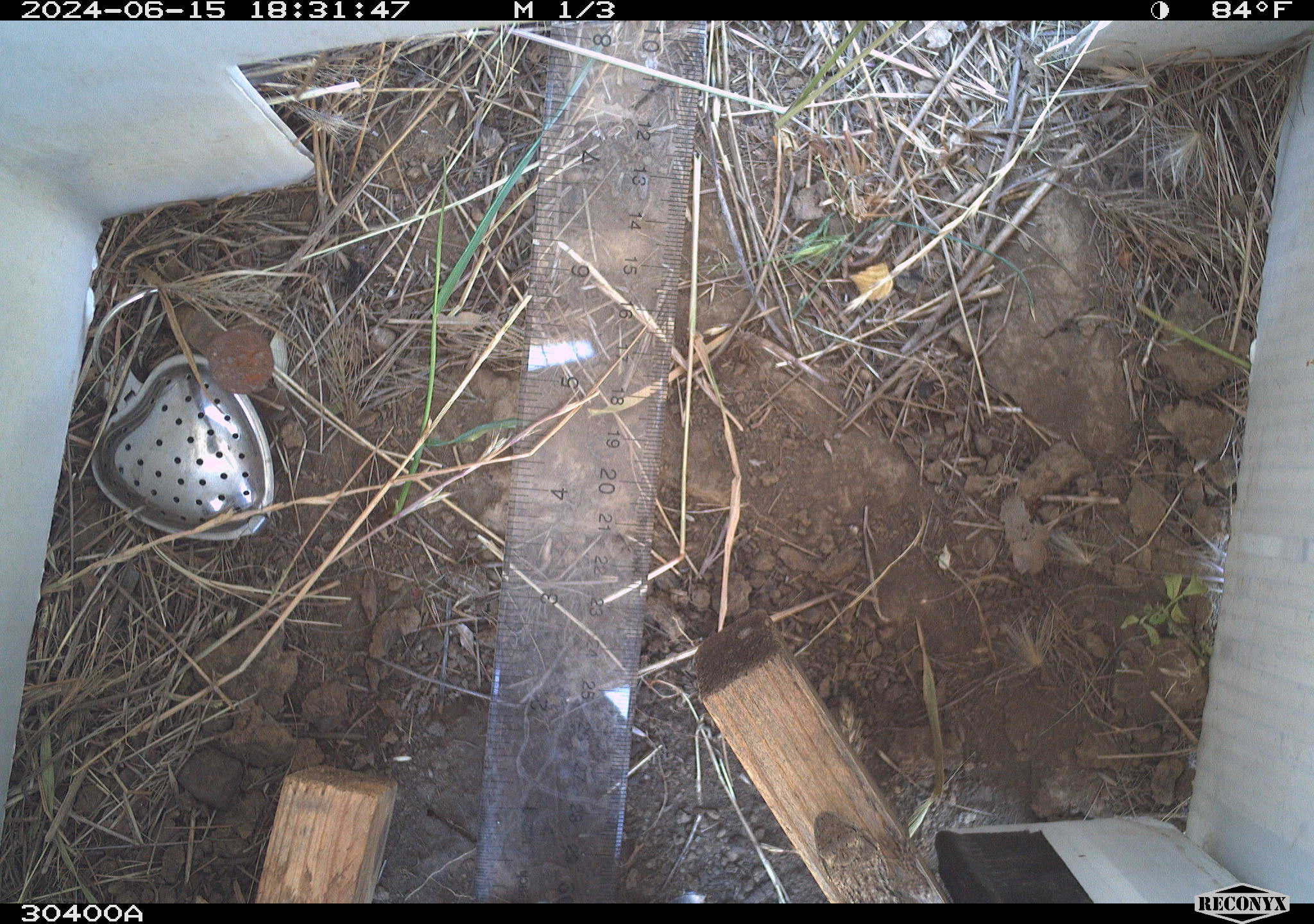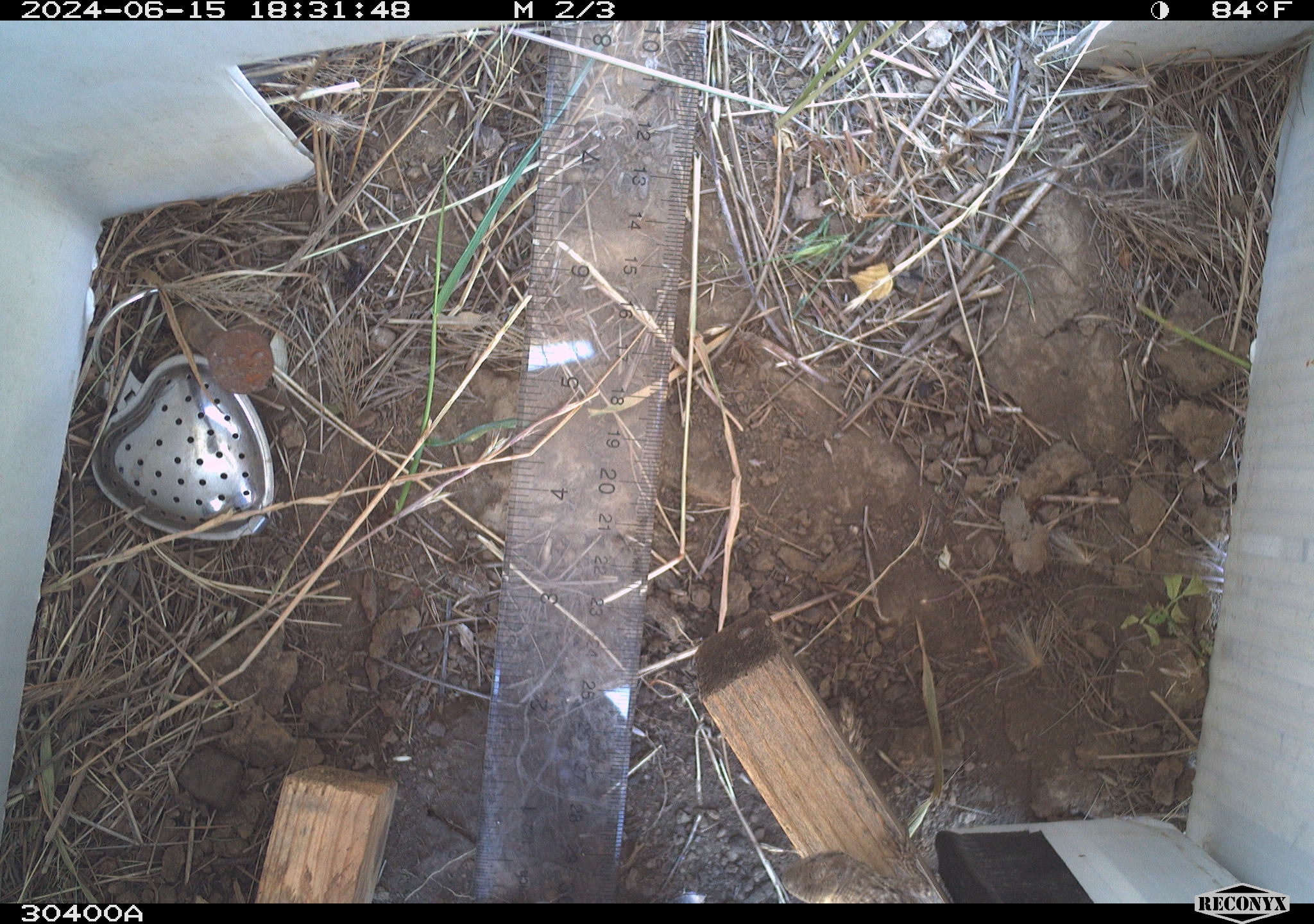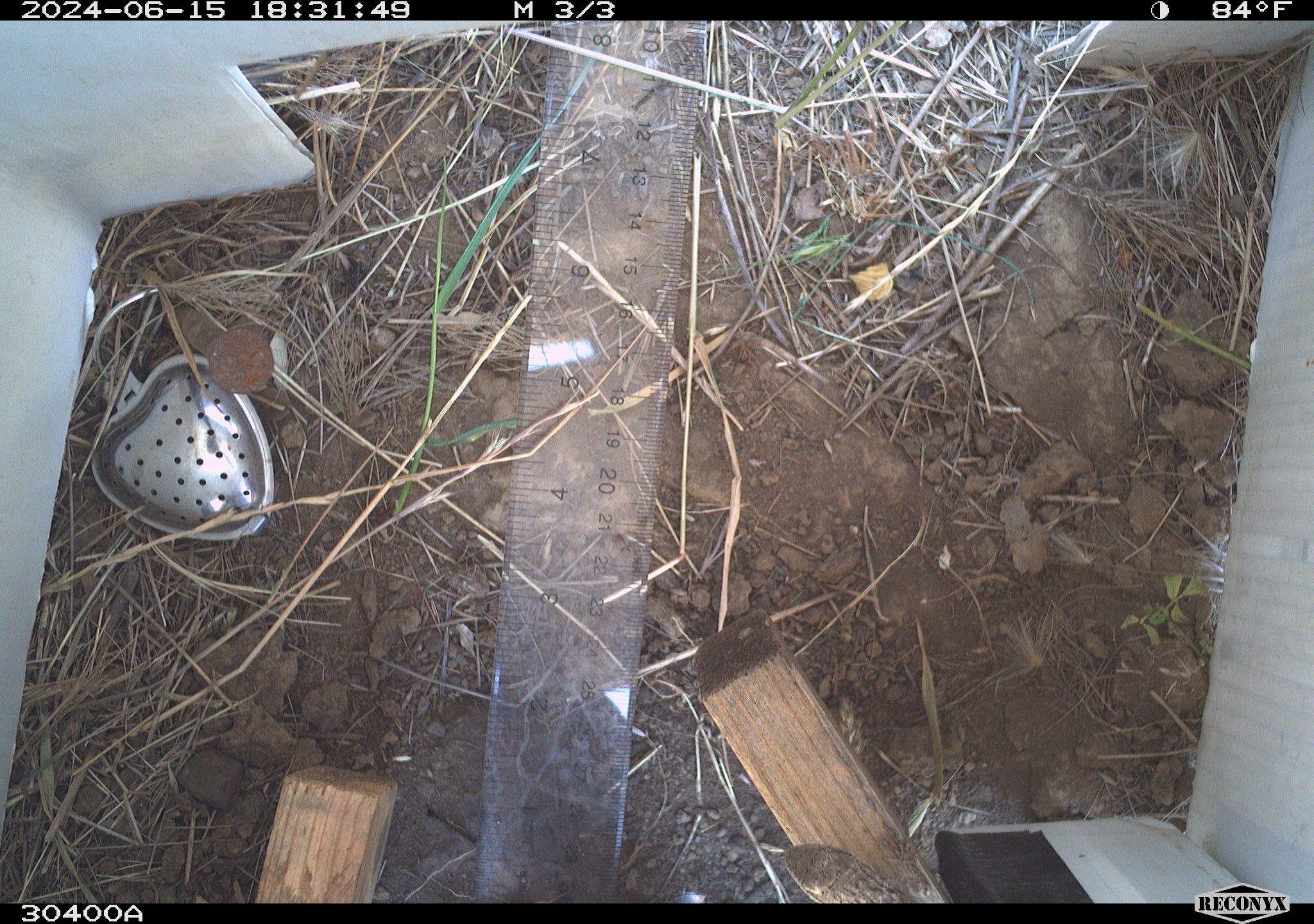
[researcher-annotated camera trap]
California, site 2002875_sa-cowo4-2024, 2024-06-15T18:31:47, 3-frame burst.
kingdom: Animalia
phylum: Chordata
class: Reptilia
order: Squamata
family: Phrynosomatidae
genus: Sceloporus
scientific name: Sceloporus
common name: spiny lizards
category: sceloporus species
Sceloporus species (spiny lizards) (Sceloporus).